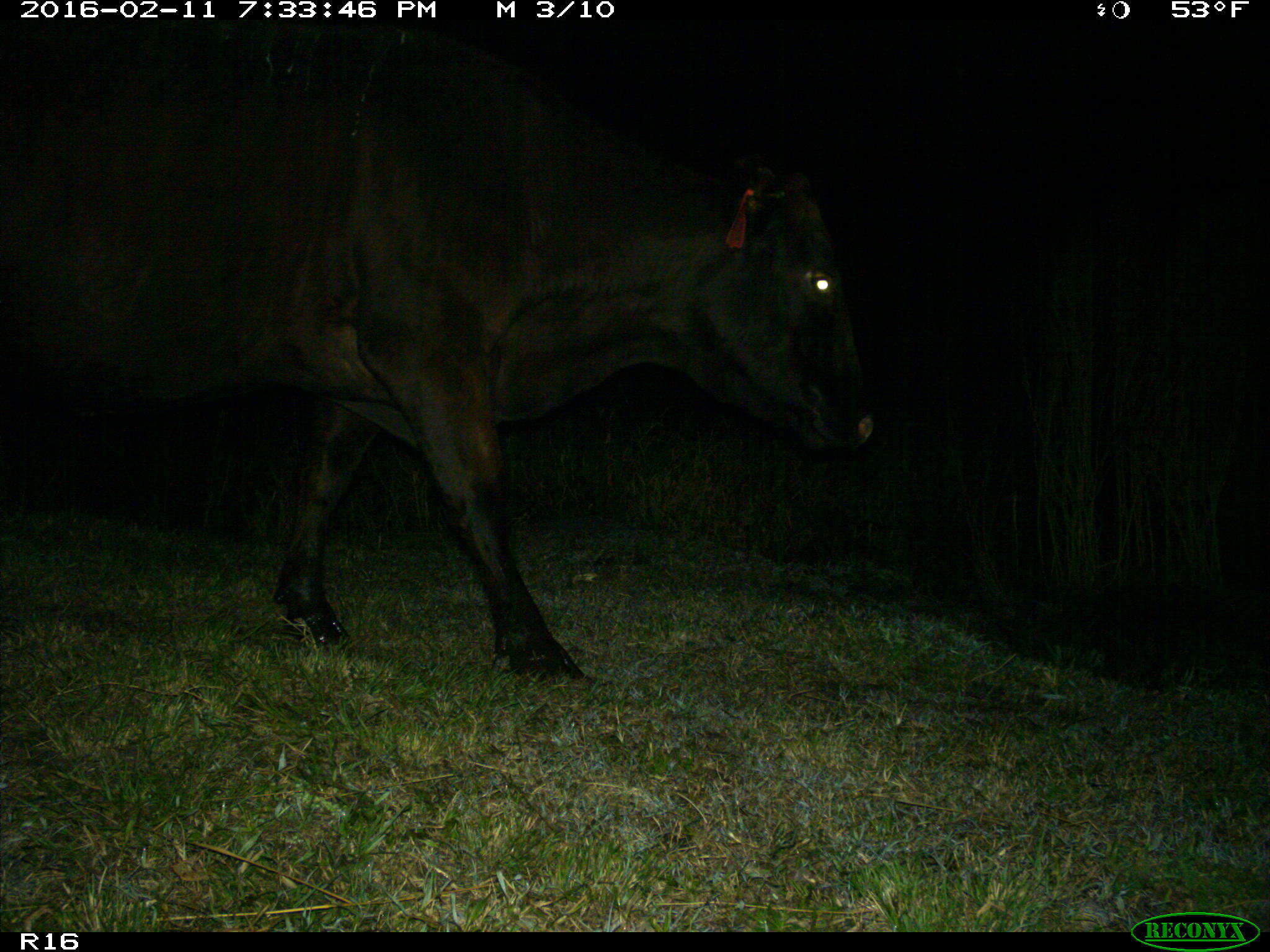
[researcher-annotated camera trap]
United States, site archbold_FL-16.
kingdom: Animalia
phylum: Chordata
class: Mammalia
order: Artiodactyla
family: Bovidae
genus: Bos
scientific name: Bos taurus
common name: domestic cow